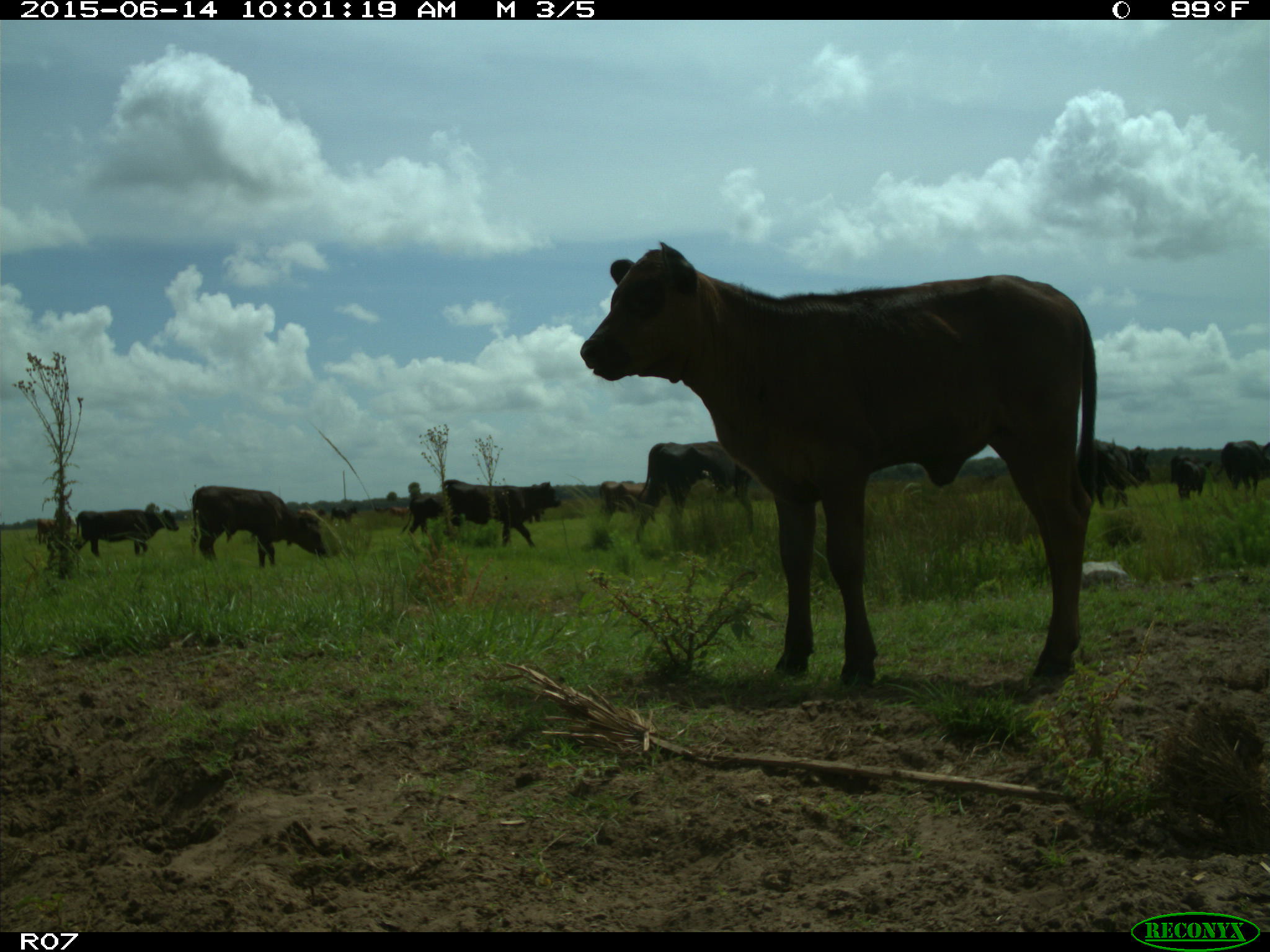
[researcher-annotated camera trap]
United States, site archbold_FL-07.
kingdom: Animalia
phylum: Chordata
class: Mammalia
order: Artiodactyla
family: Bovidae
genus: Bos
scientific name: Bos taurus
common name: domestic cow